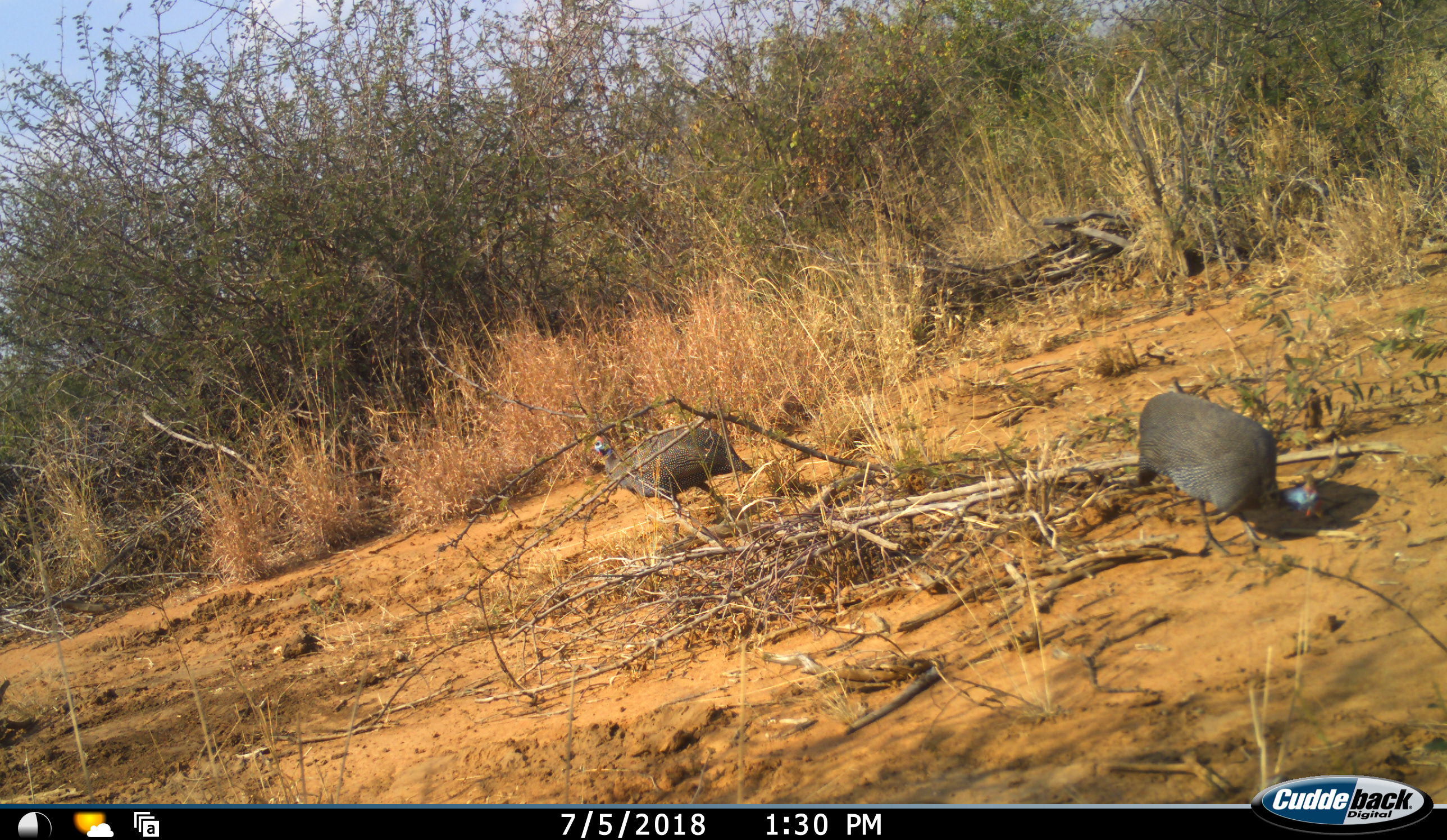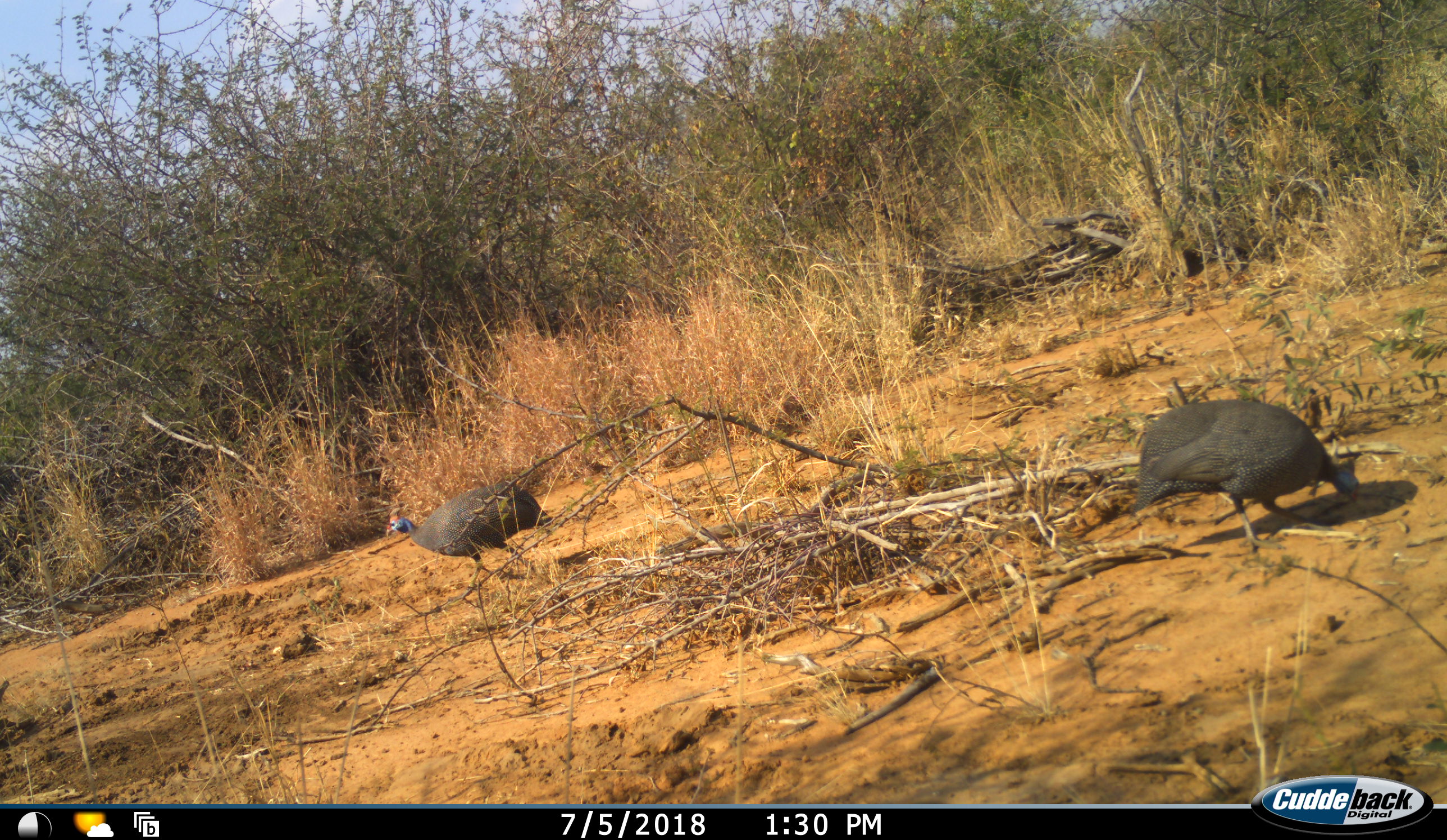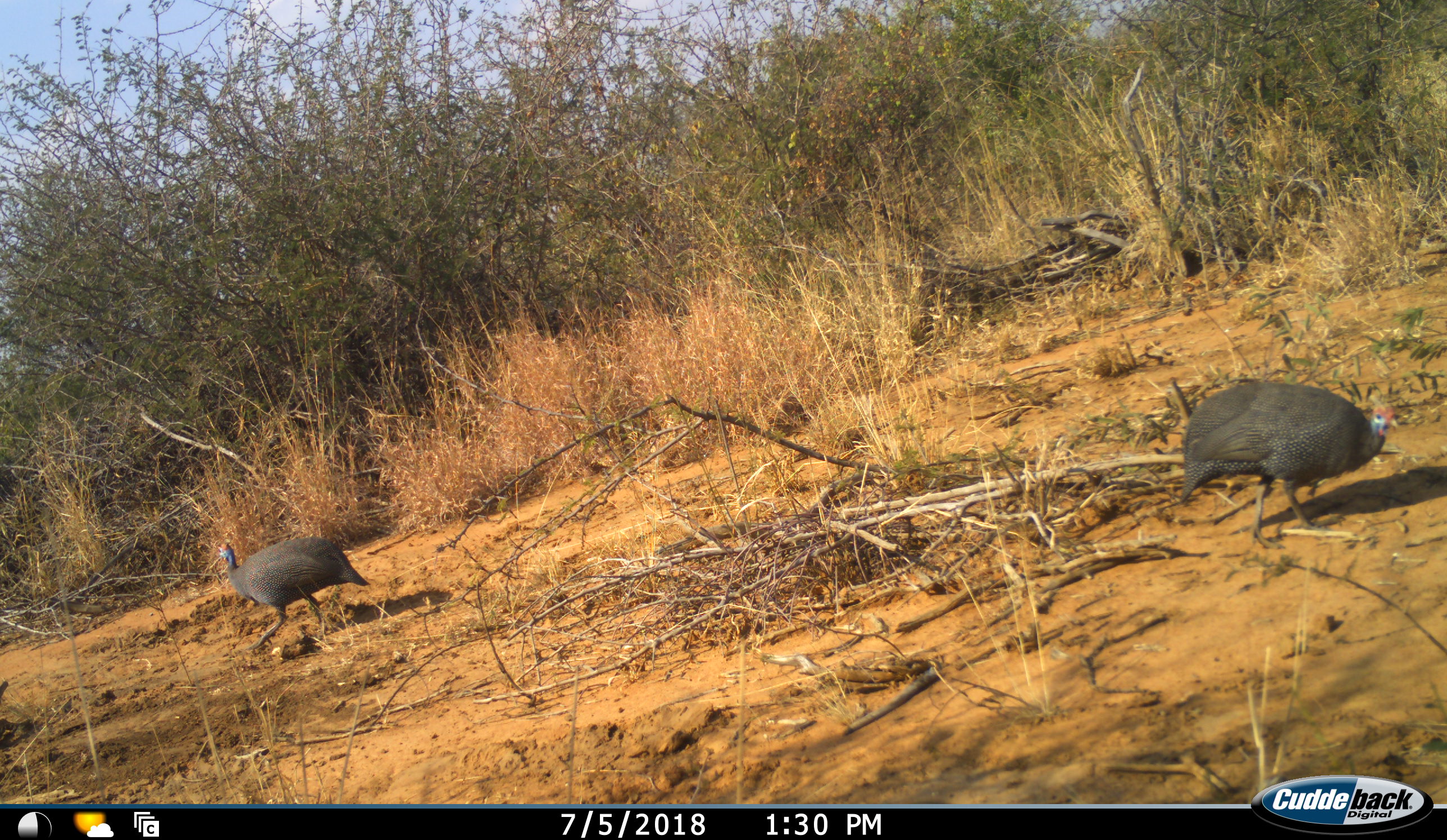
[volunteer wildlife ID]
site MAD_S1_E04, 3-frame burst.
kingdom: Animalia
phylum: Chordata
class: Aves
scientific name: Aves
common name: bird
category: birdother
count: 2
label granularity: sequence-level